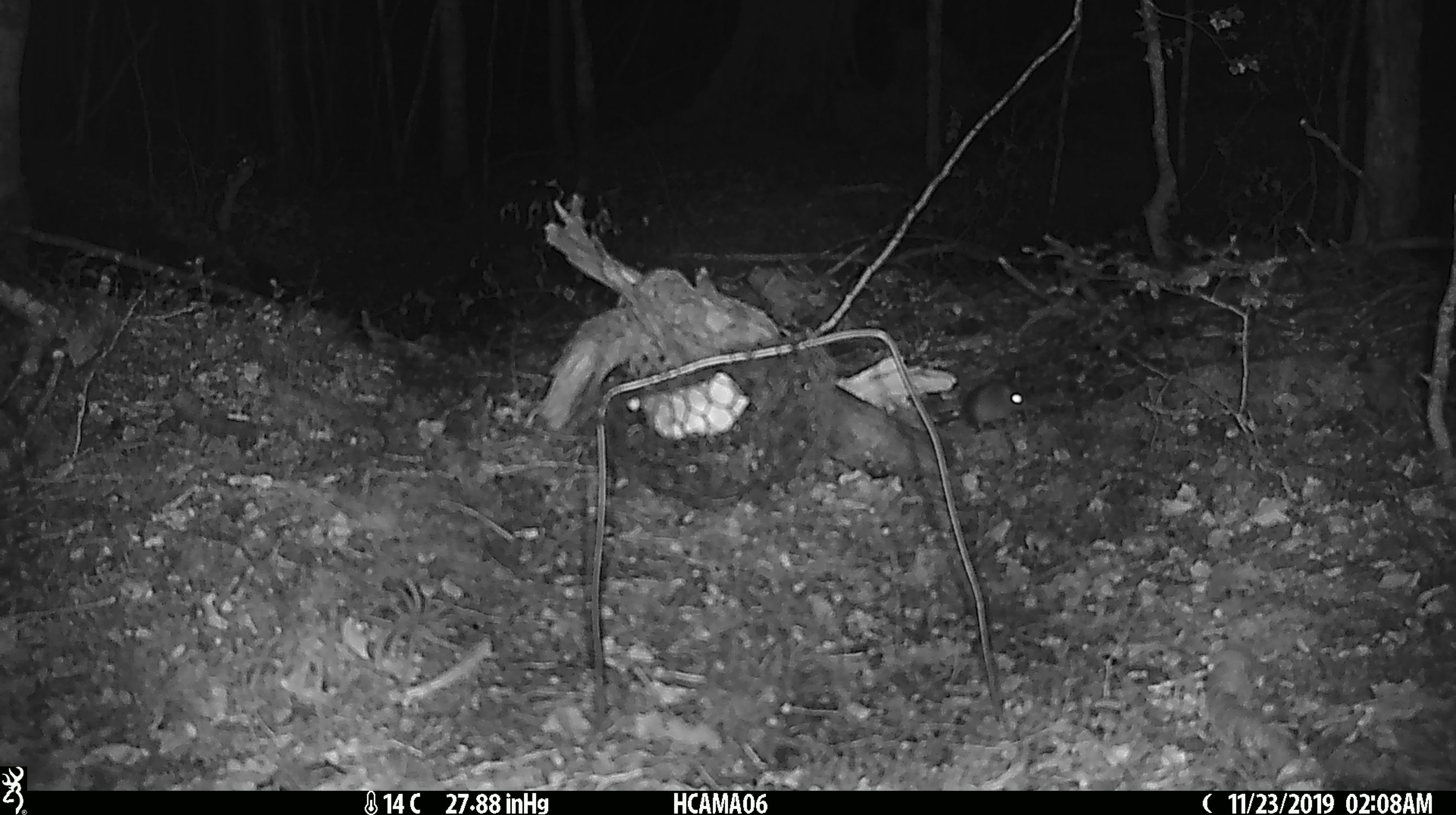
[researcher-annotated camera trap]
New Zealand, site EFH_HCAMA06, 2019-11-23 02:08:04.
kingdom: Animalia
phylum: Chordata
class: Mammalia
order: Rodentia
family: Muridae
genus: Mus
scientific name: Mus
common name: mouse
Mouse (Mus).